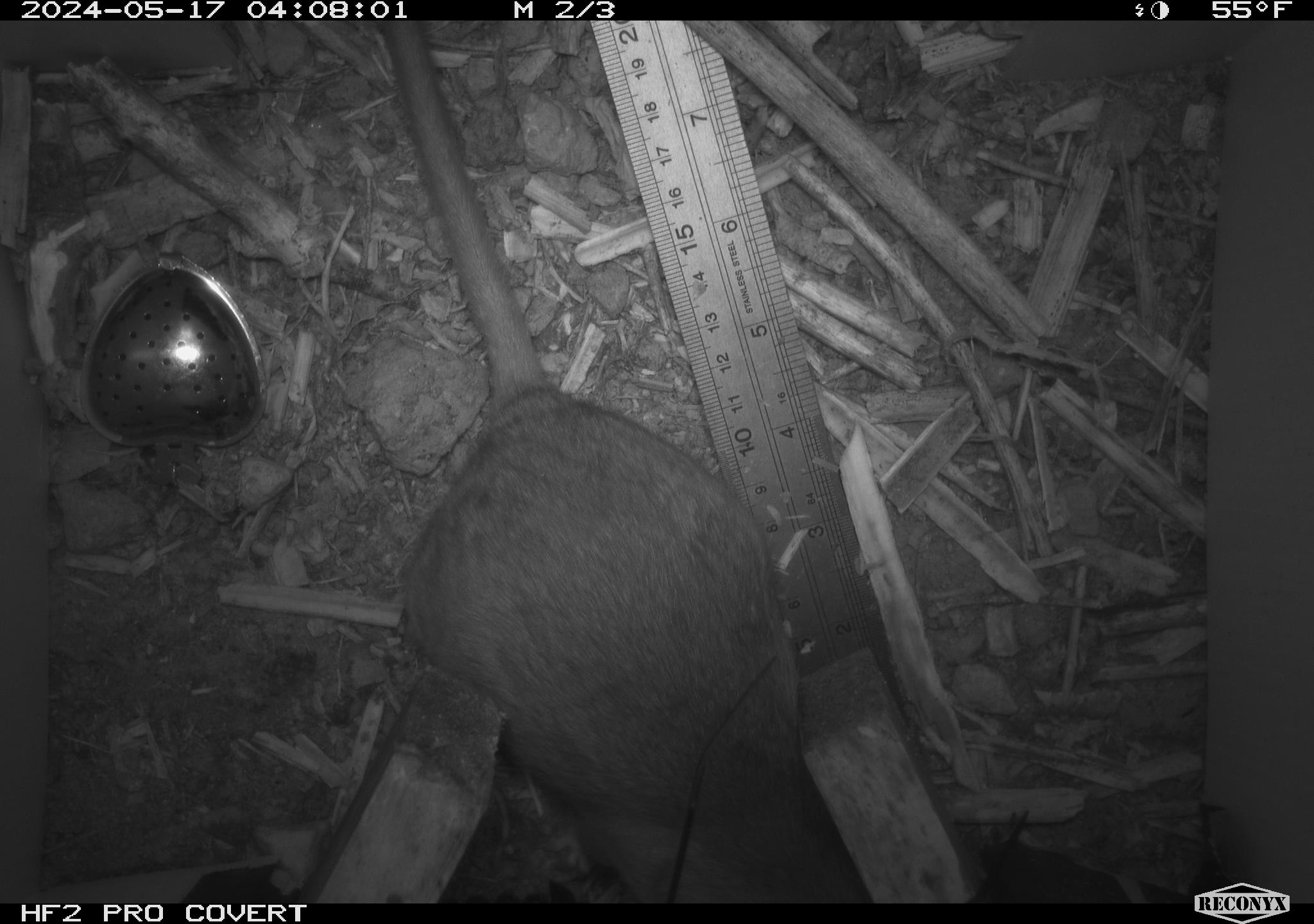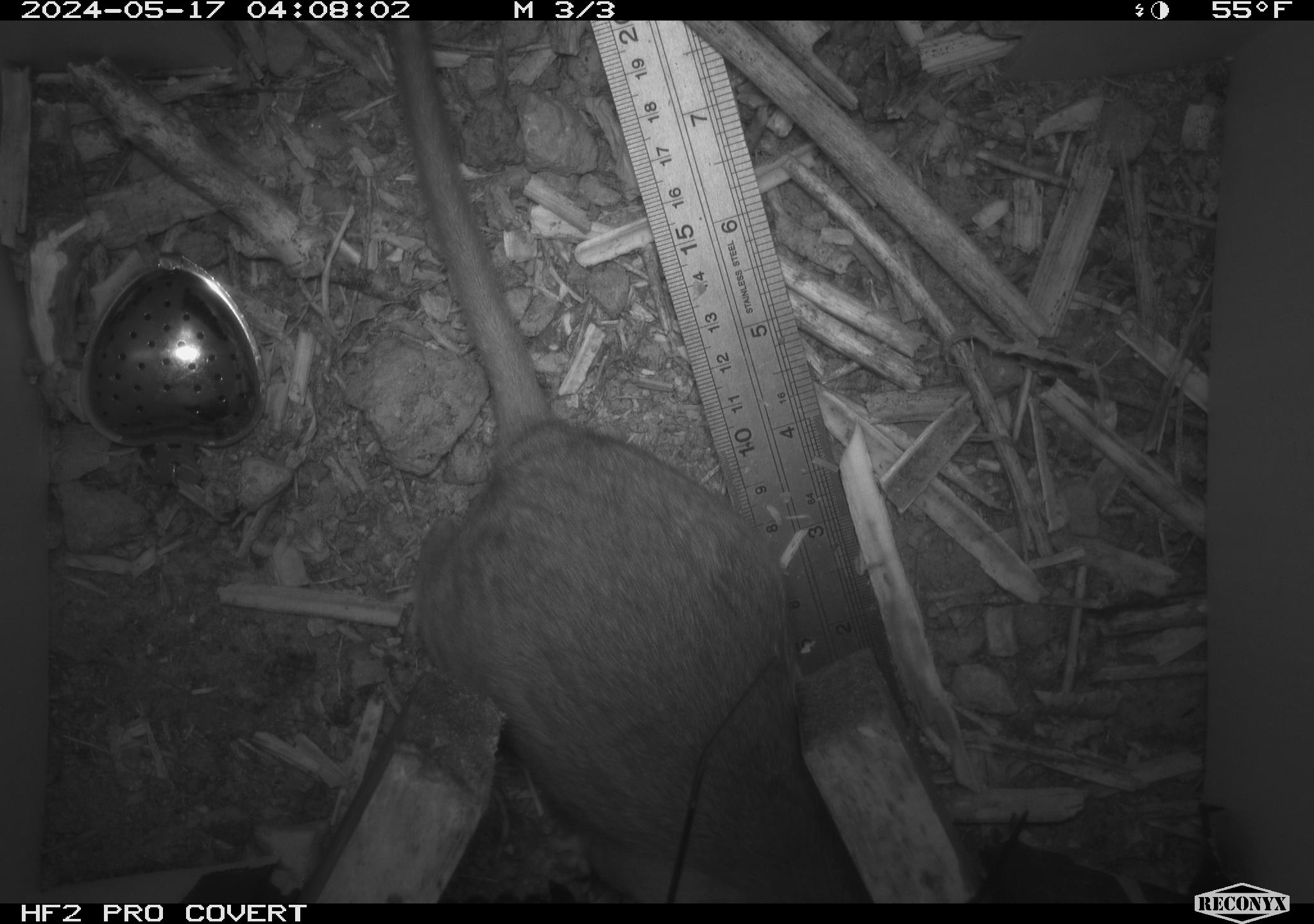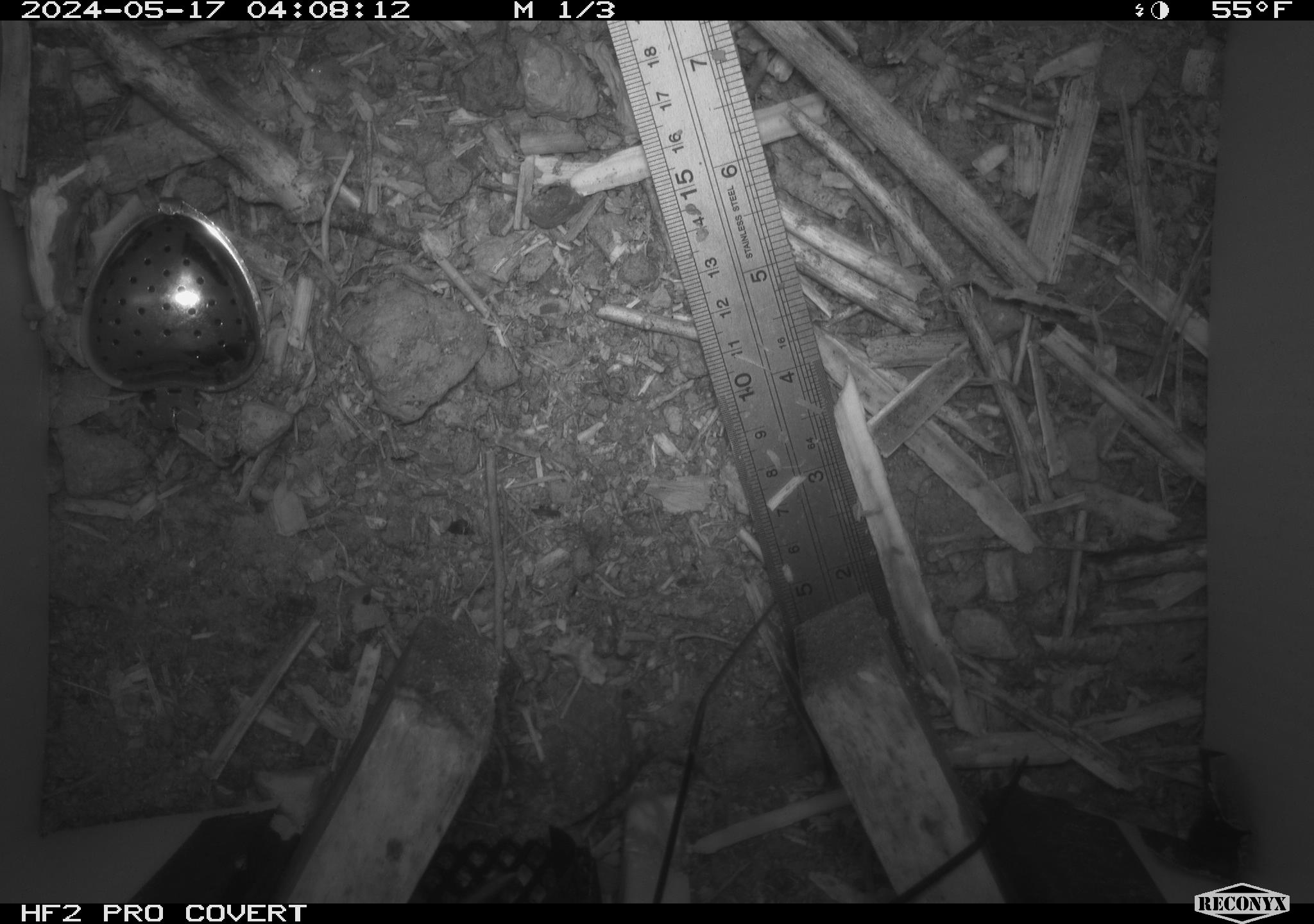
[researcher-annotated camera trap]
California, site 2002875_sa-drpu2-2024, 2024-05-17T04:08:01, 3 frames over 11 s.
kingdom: Animalia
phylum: Chordata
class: Mammalia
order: Rodentia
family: Cricetidae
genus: Neotoma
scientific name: Neotoma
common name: pack rat or woodrat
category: neotoma species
Neotoma species (pack rat or woodrat) (Neotoma).